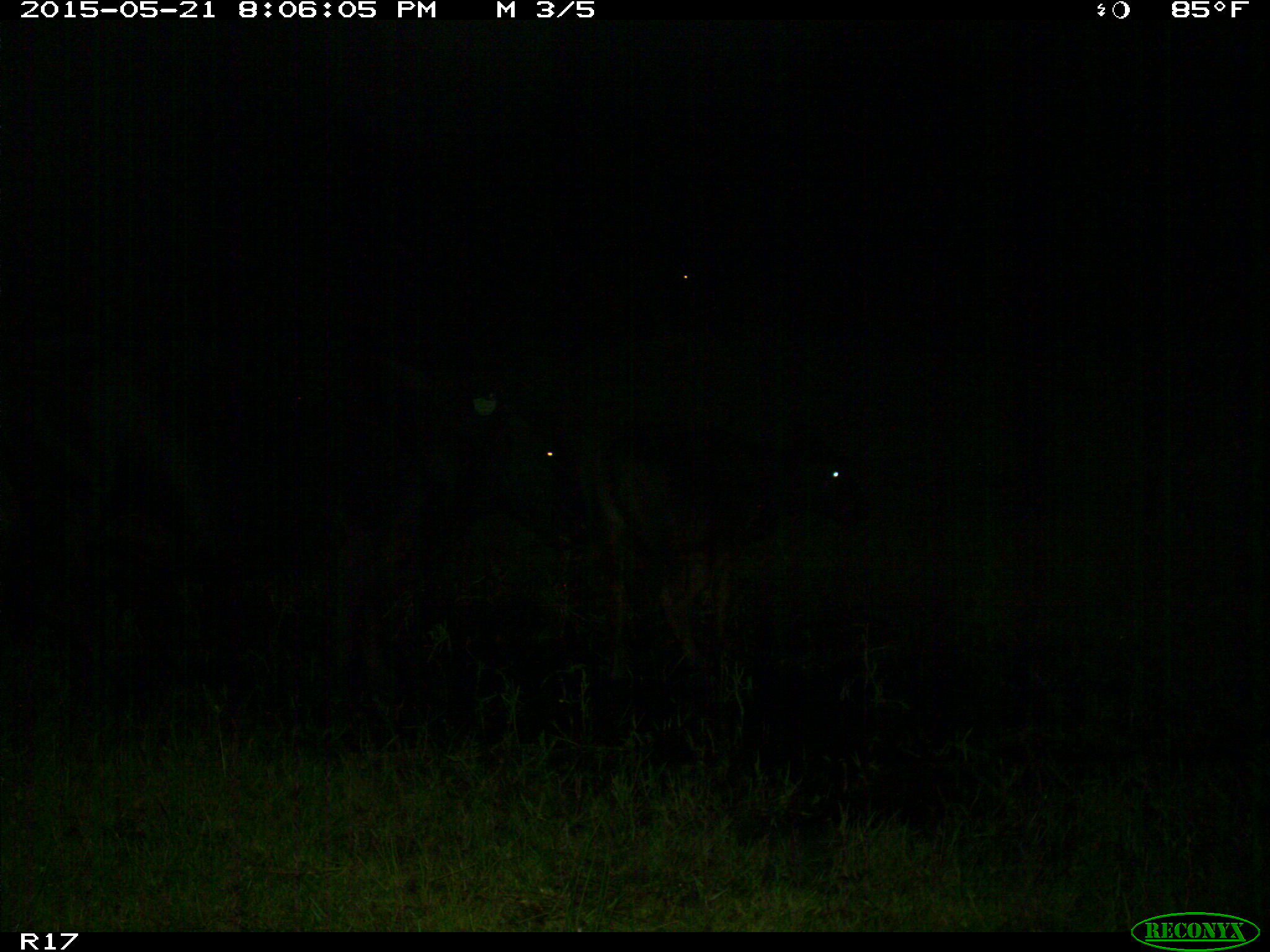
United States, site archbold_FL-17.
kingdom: Animalia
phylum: Chordata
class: Mammalia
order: Artiodactyla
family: Bovidae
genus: Bos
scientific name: Bos taurus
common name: domestic cow